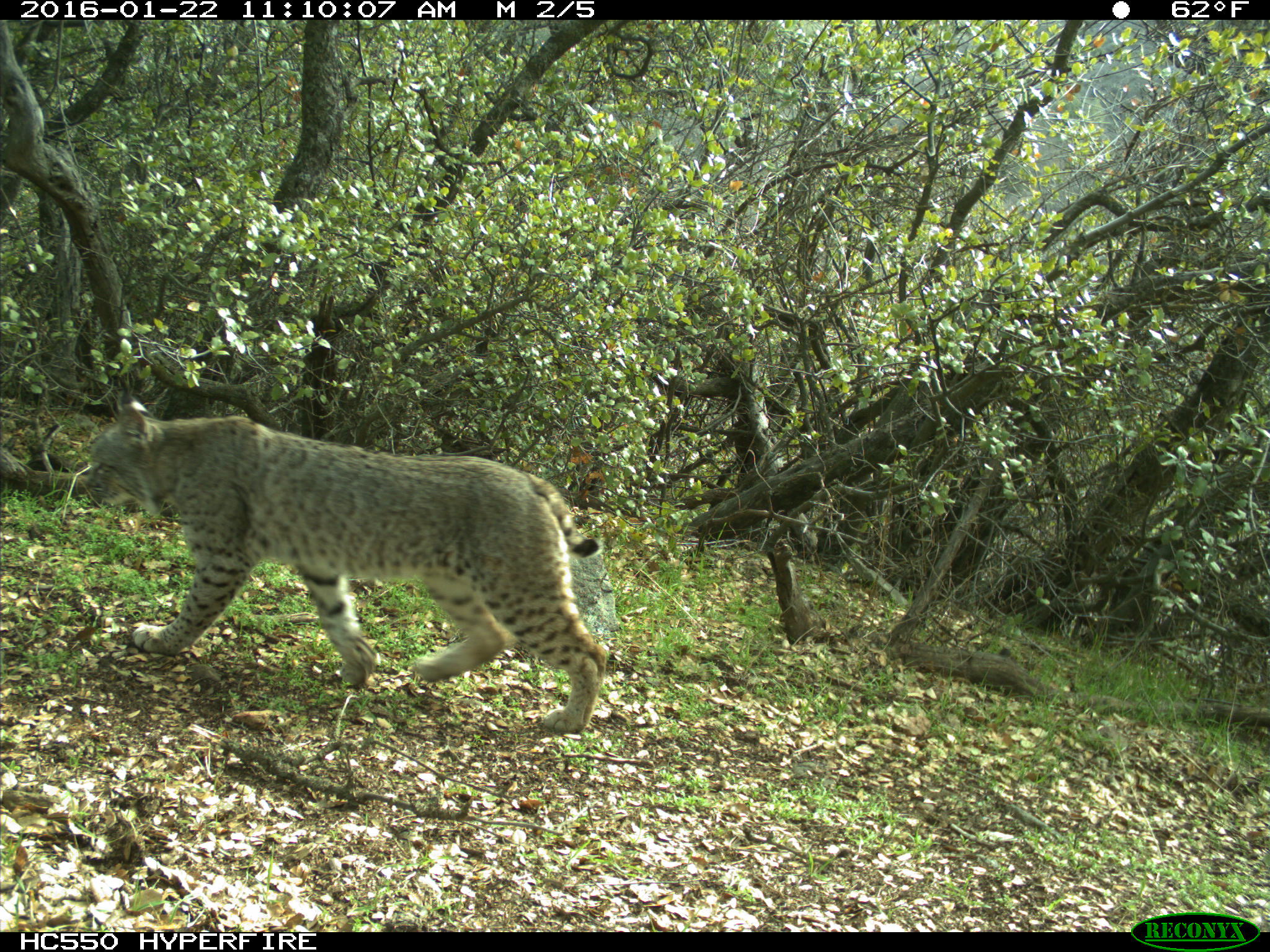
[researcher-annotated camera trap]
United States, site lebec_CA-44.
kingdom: Animalia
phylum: Chordata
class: Mammalia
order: Carnivora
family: Felidae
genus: Lynx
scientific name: Lynx rufus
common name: bobcat